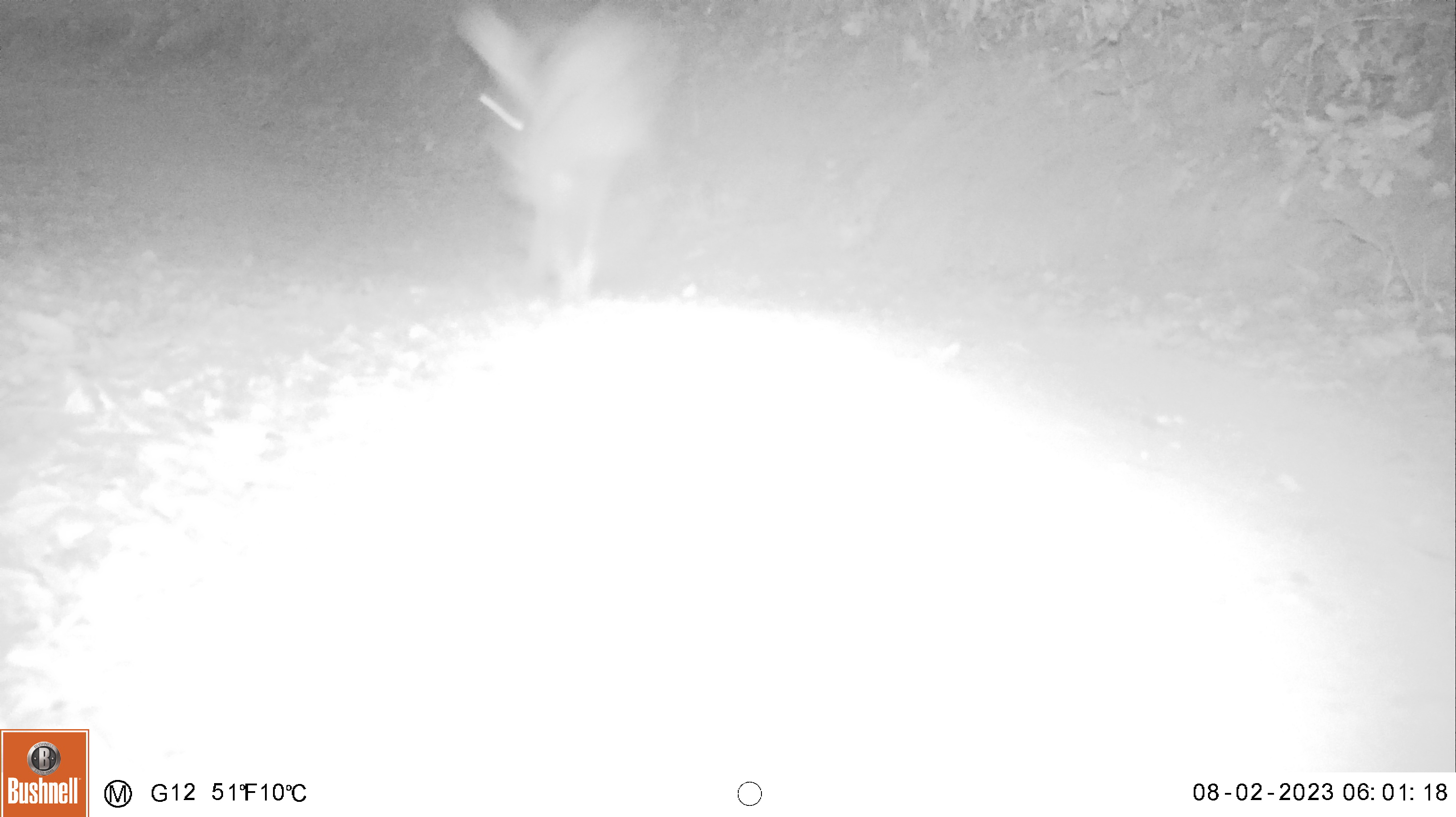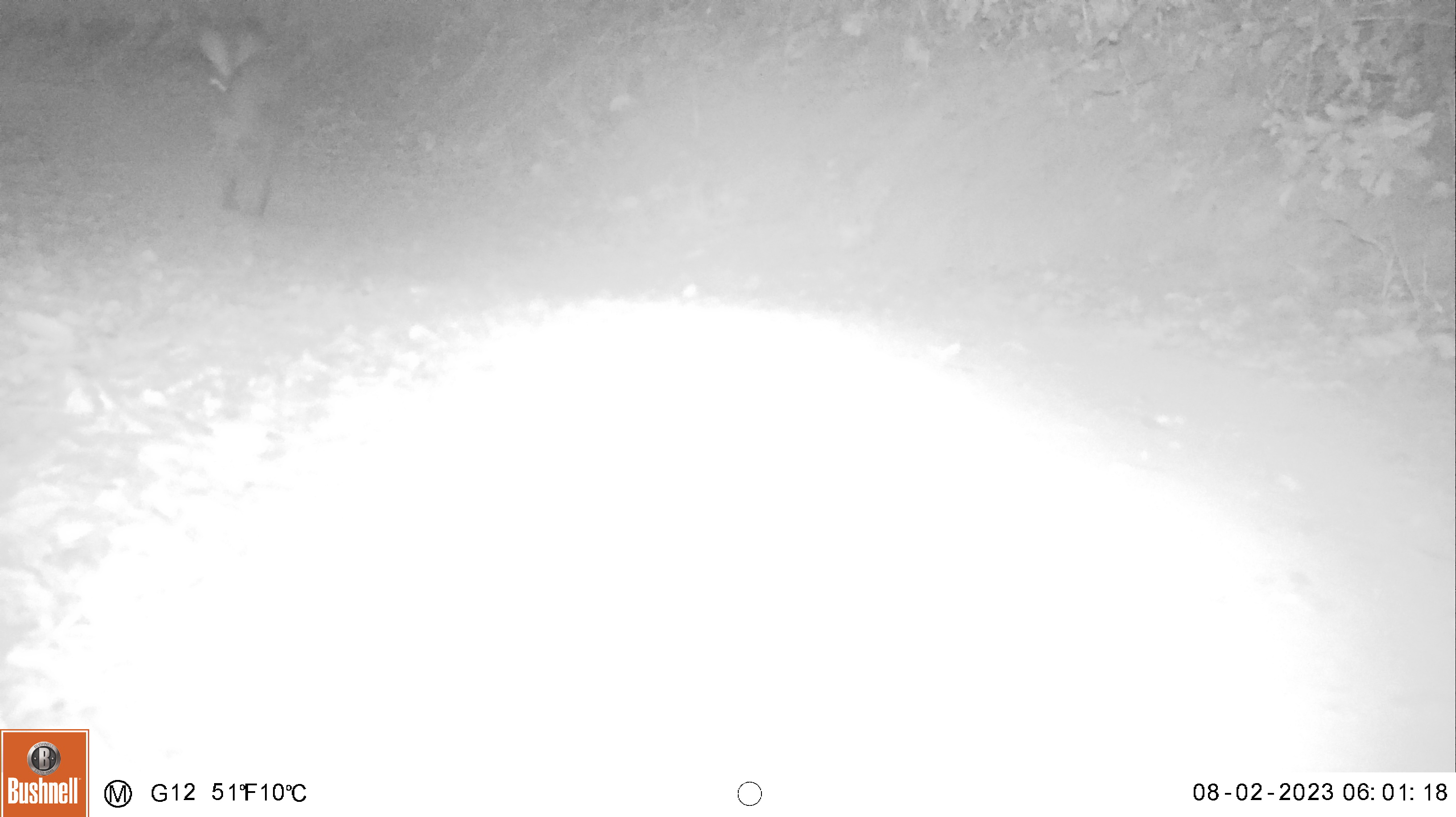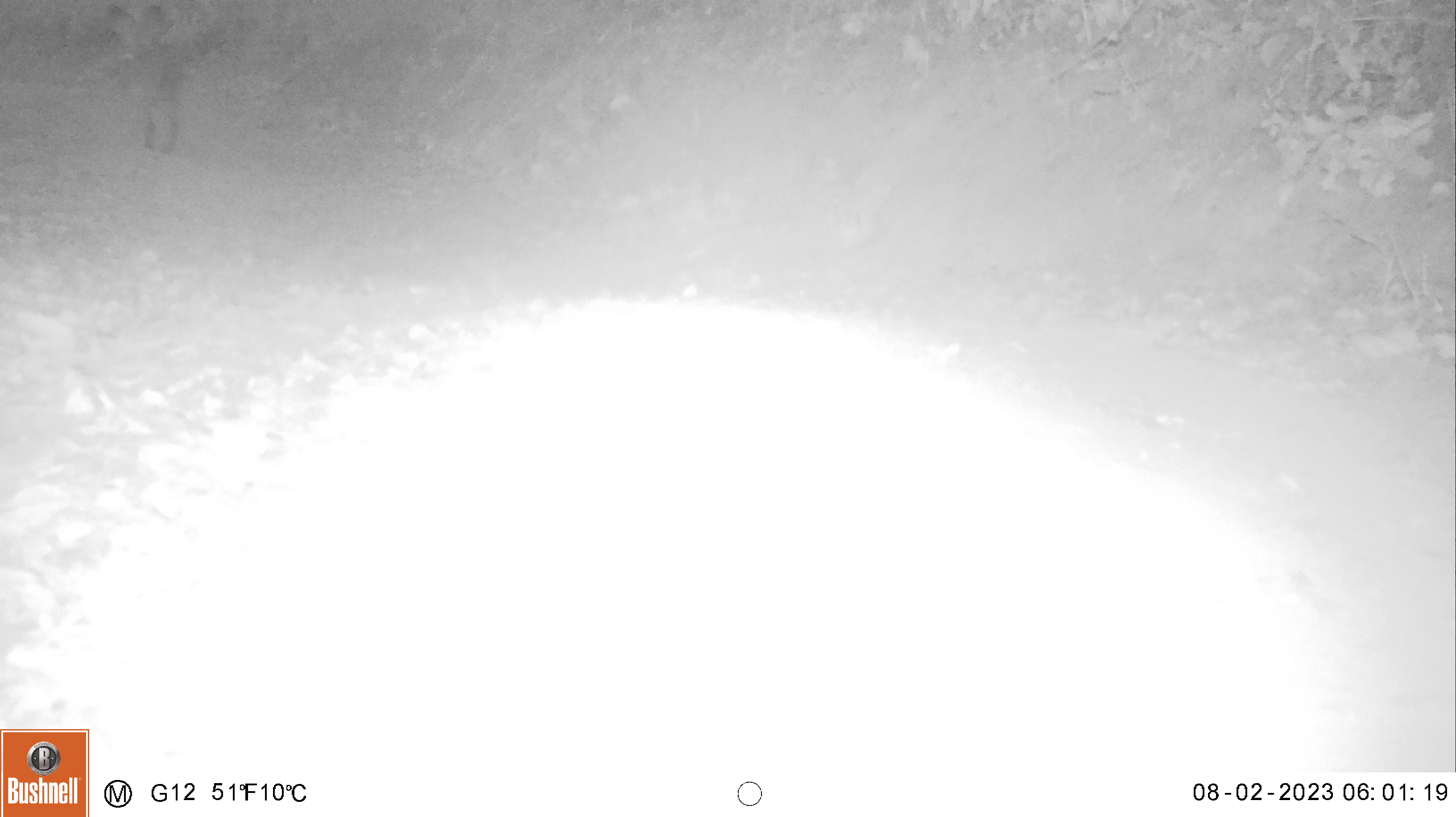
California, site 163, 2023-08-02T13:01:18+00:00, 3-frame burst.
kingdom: Animalia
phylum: Chordata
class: Mammalia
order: Lagomorpha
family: Leporidae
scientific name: Leporidae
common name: rabbit